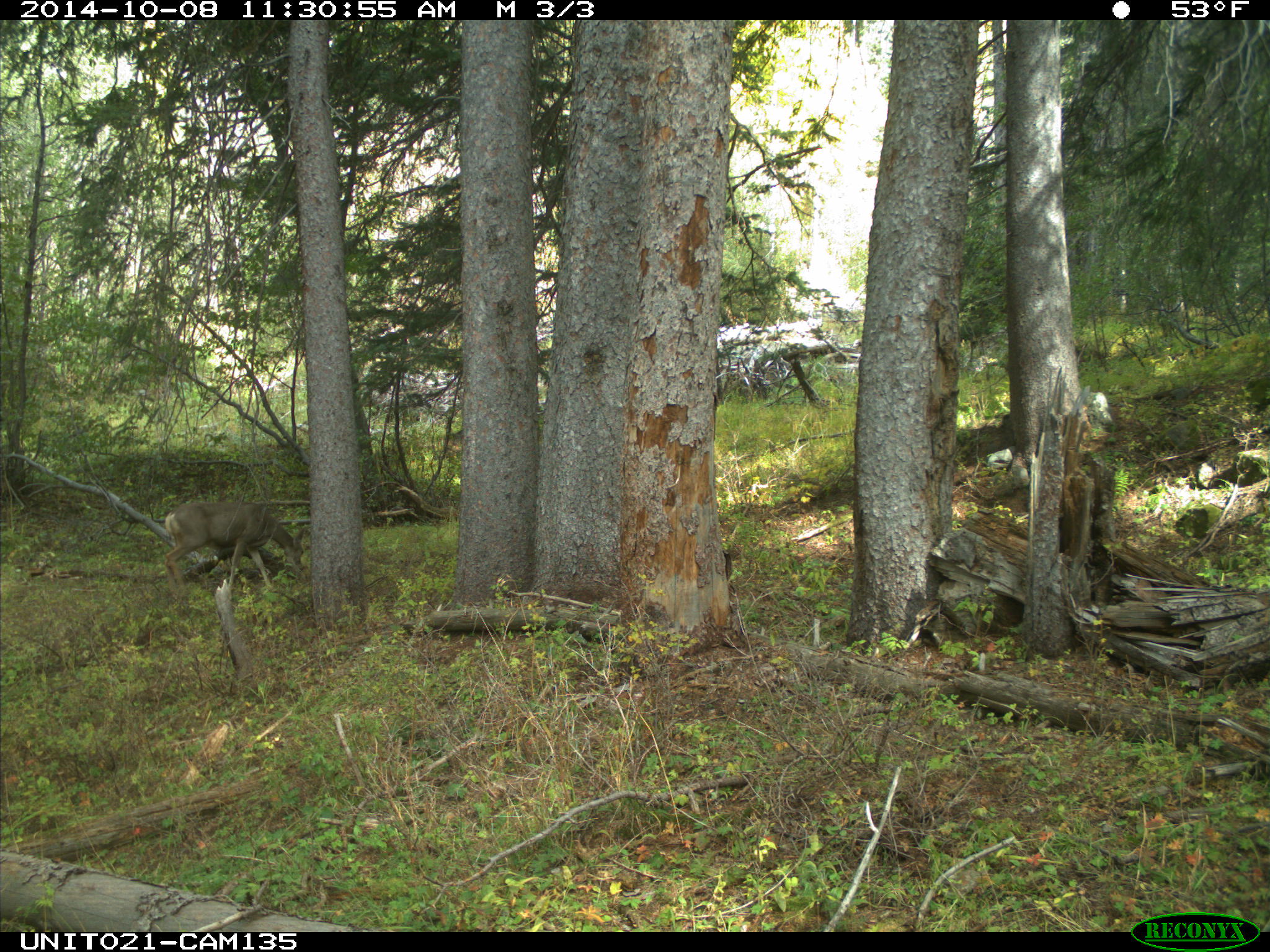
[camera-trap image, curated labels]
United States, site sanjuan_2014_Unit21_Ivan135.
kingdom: Animalia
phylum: Chordata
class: Mammalia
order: Artiodactyla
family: Cervidae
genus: Odocoileus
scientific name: Odocoileus hemionus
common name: mule deer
Odocoileus hemionus (mule deer).